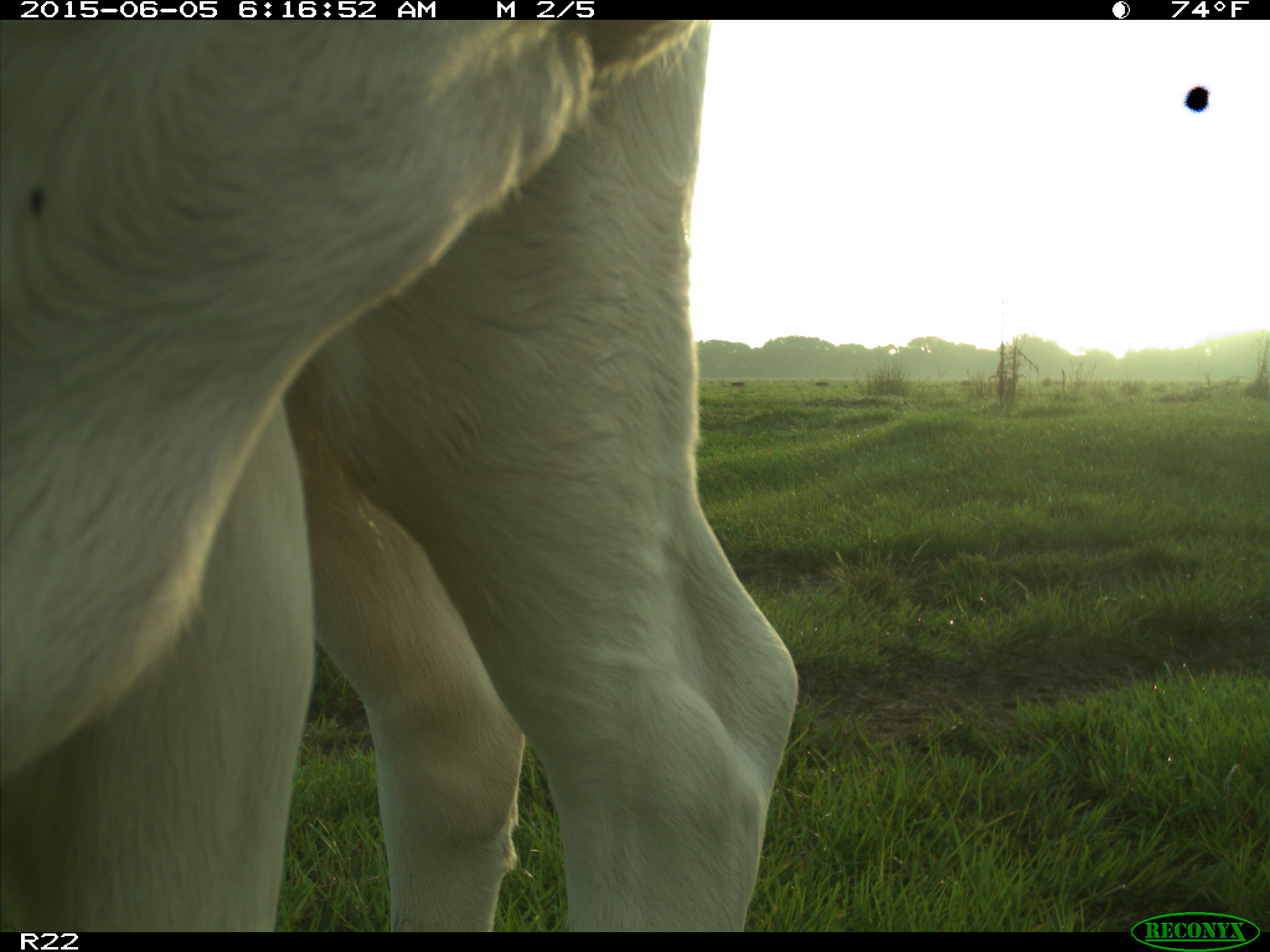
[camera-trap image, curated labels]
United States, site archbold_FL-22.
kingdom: Animalia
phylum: Chordata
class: Mammalia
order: Artiodactyla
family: Bovidae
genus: Bos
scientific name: Bos taurus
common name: domestic cow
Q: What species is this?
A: Bos taurus (domestic cow).